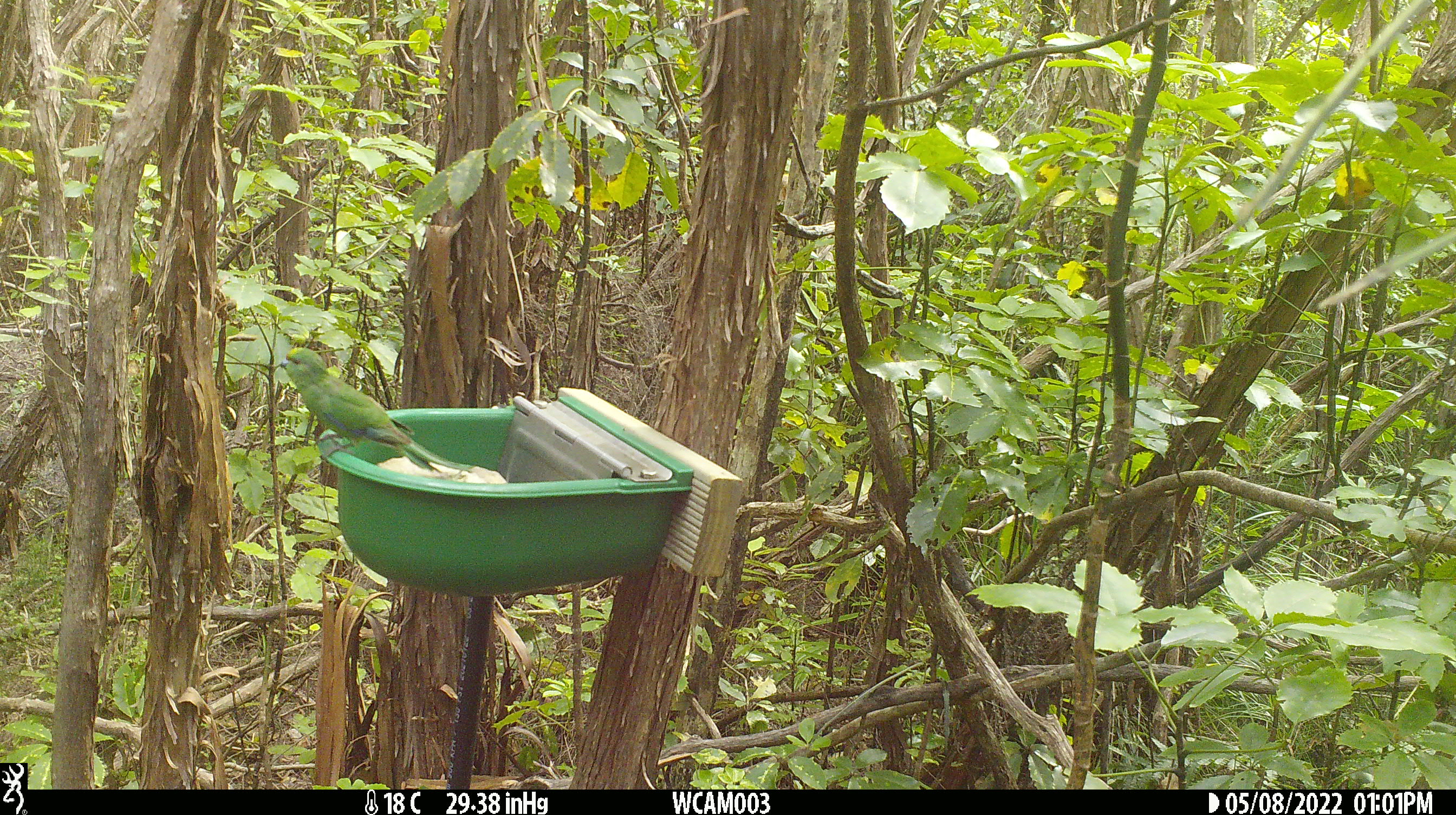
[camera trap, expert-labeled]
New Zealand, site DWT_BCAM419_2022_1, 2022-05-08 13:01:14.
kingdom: Animalia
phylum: Chordata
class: Aves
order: Psittaciformes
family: Psittaculidae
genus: Cyanoramphus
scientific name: Cyanoramphus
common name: parakeet